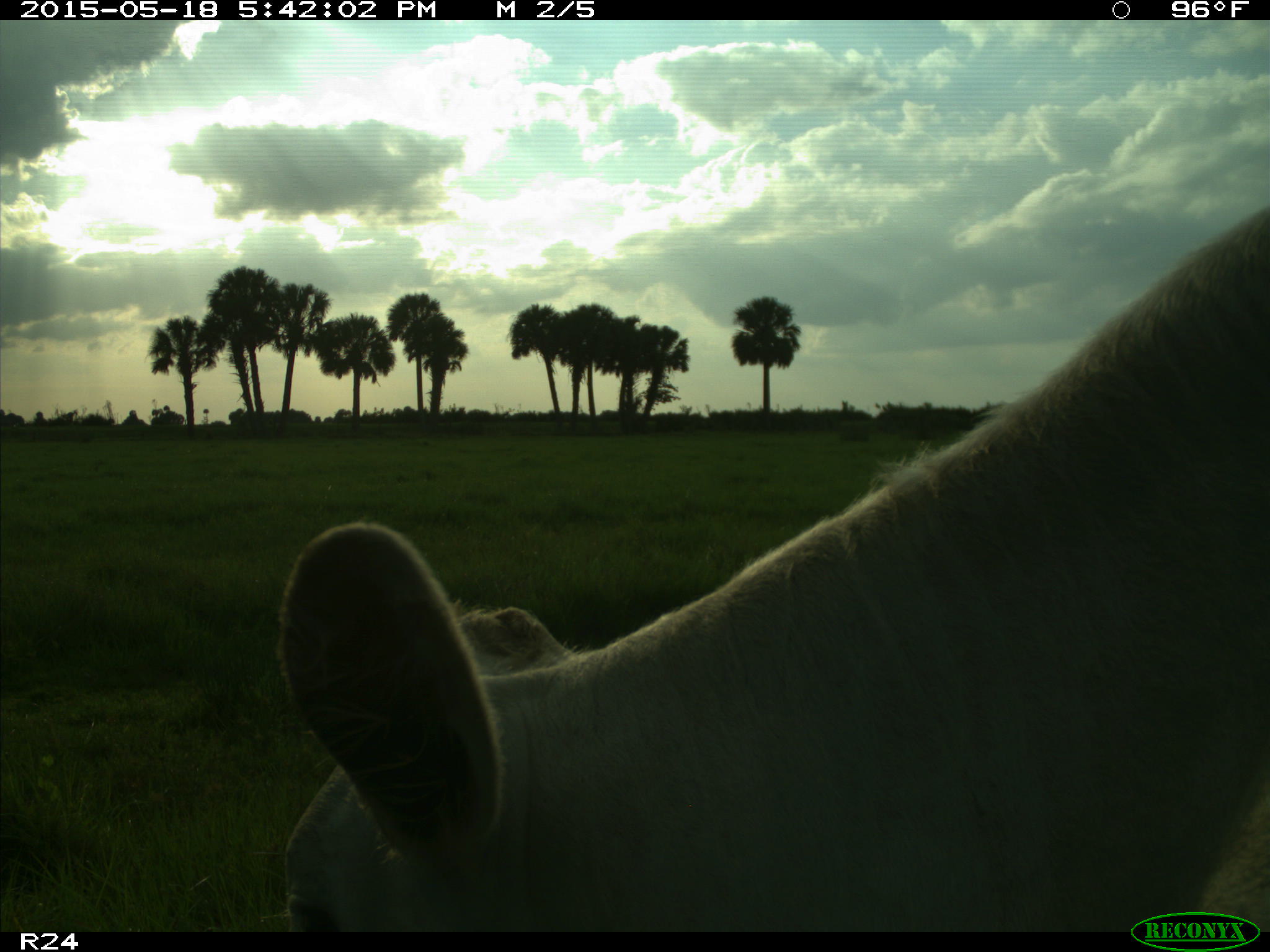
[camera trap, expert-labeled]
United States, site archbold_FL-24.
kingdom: Animalia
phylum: Chordata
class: Mammalia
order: Artiodactyla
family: Bovidae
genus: Bos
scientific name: Bos taurus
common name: domestic cow